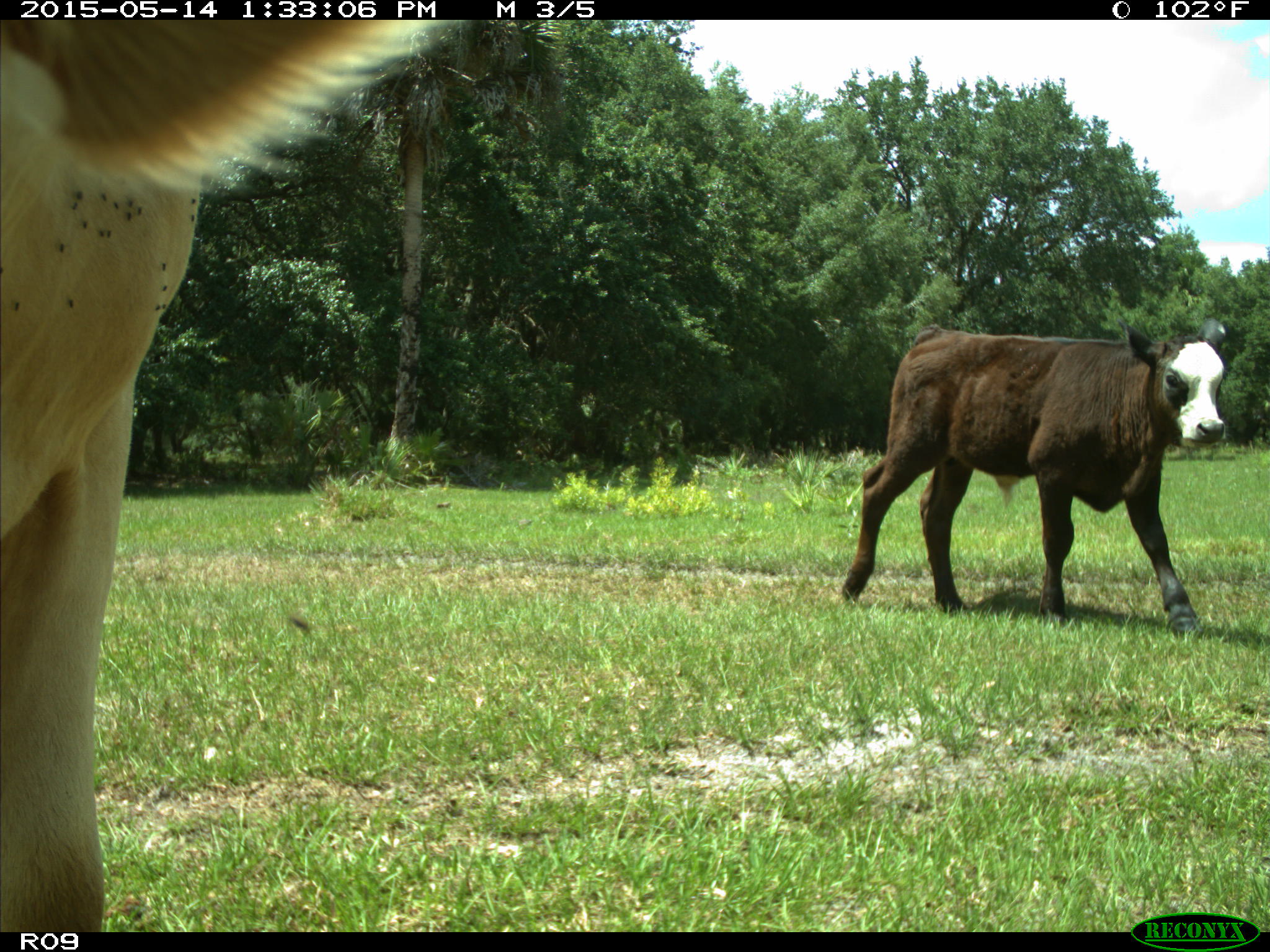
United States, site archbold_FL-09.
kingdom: Animalia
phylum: Chordata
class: Mammalia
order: Artiodactyla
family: Bovidae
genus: Bos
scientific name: Bos taurus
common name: domestic cow